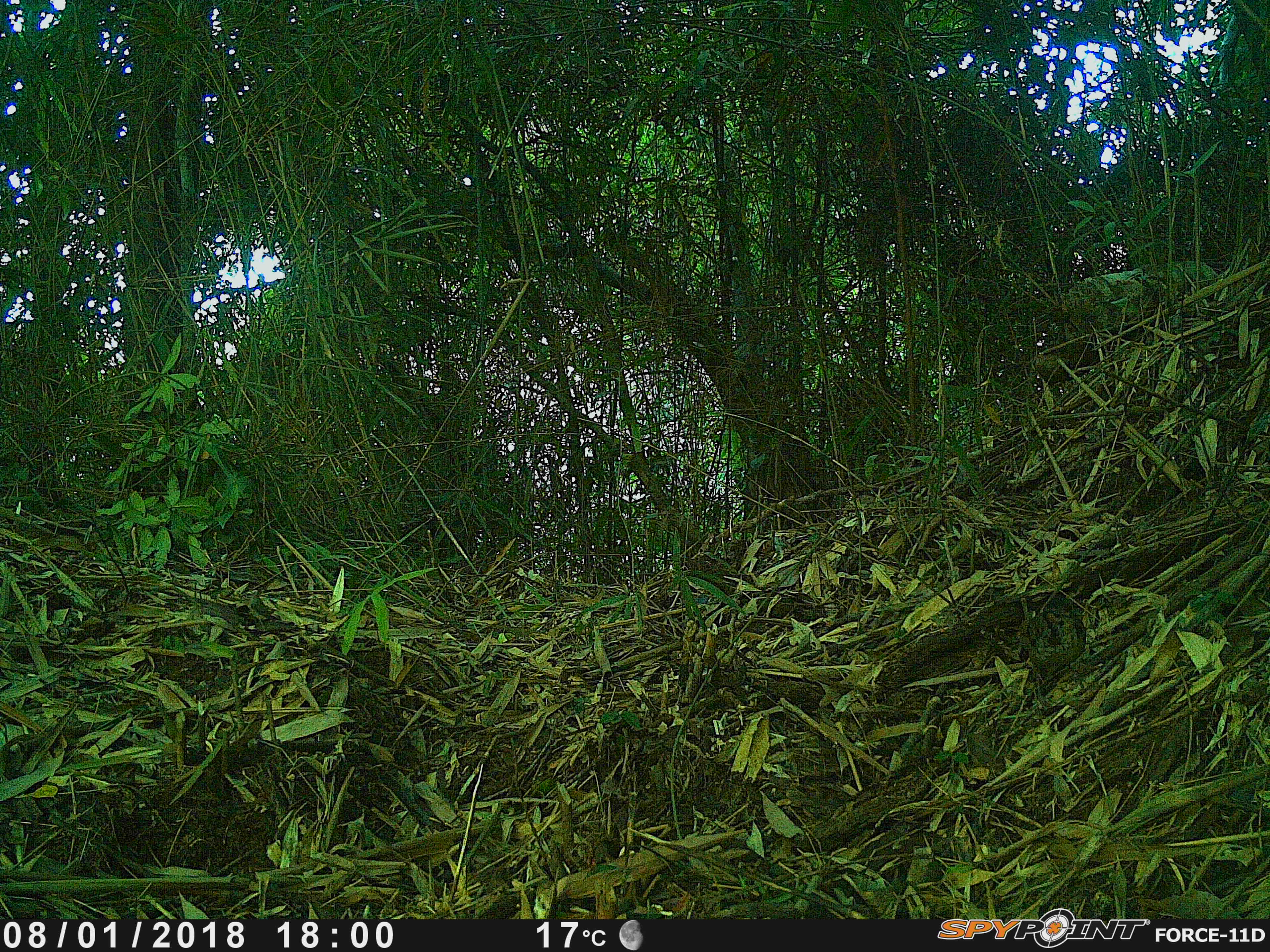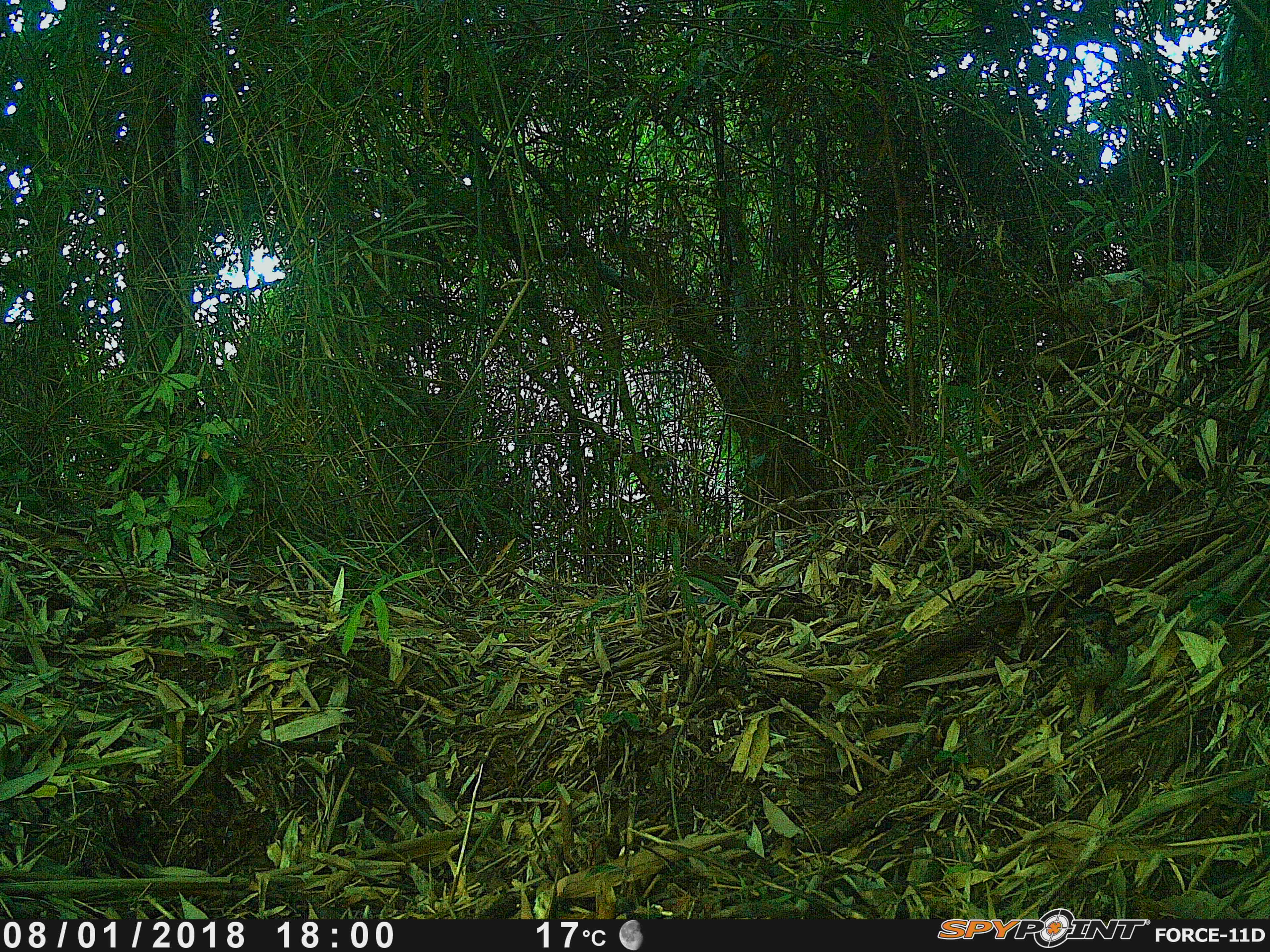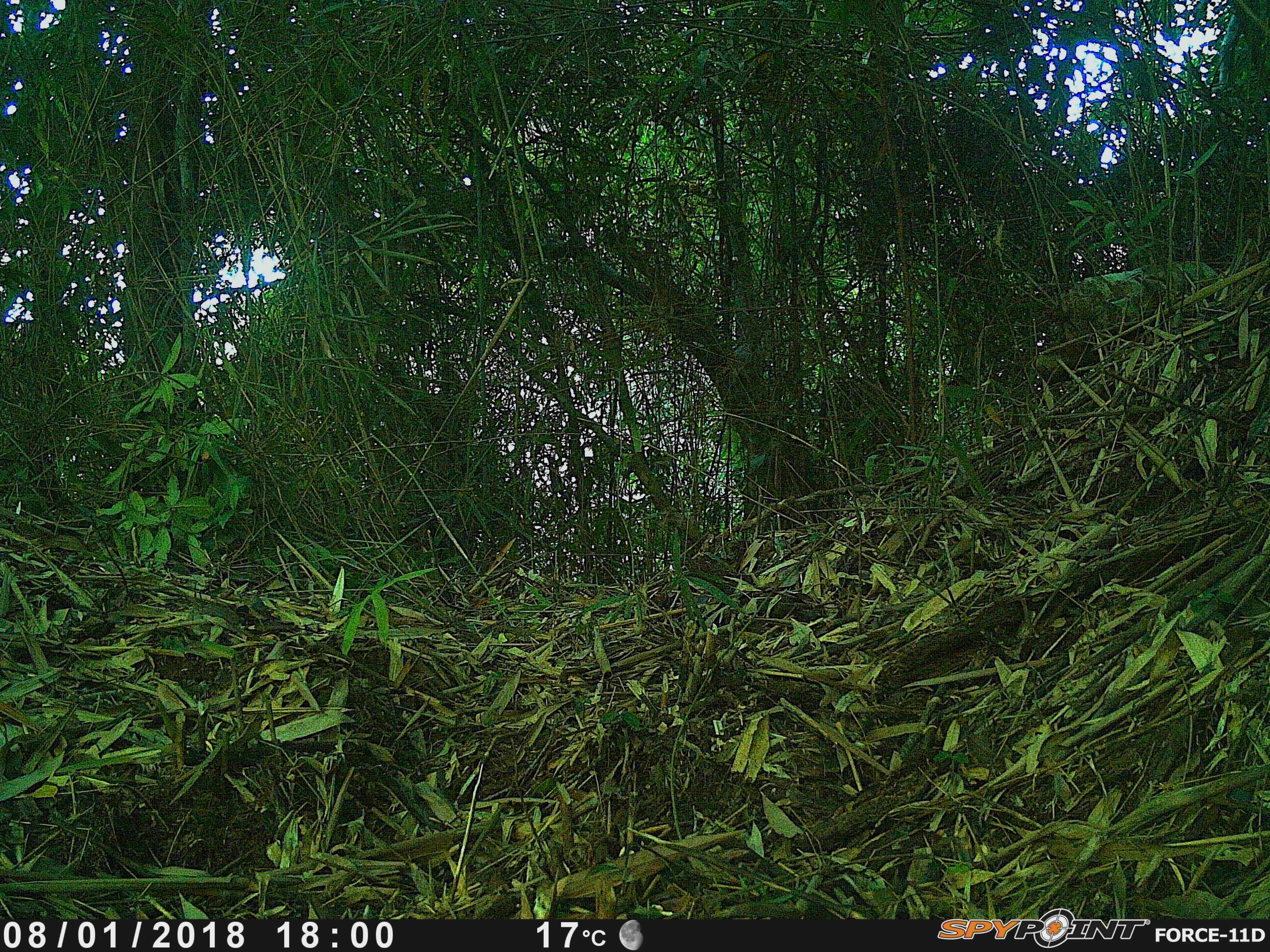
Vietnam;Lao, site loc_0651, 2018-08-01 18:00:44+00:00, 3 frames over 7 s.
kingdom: Animalia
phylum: Chordata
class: Aves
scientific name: Aves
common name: bird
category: unidentified bird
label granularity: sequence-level